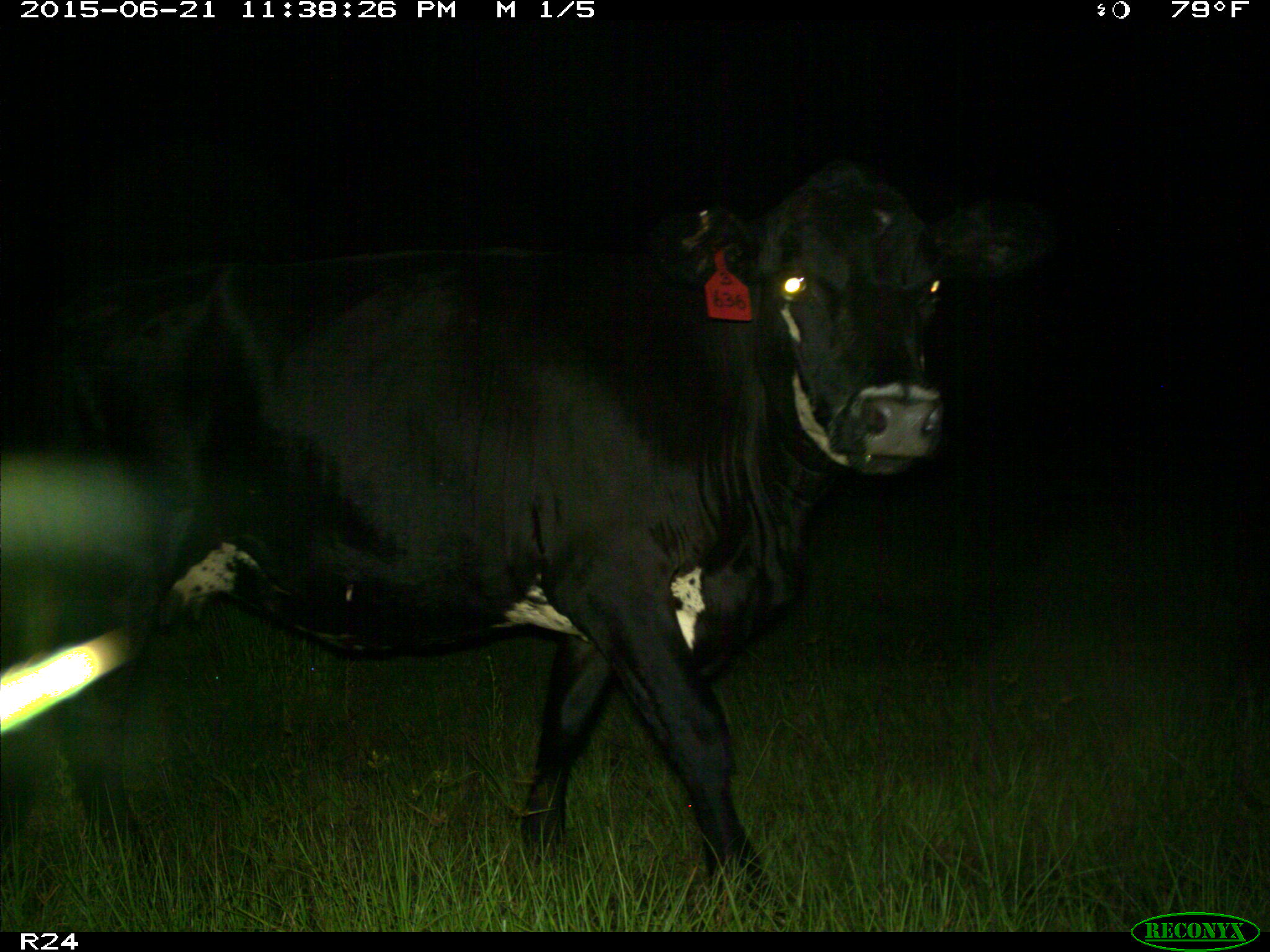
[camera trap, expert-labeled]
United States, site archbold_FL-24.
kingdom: Animalia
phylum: Chordata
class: Mammalia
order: Artiodactyla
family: Bovidae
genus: Bos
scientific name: Bos taurus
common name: domestic cow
Bos taurus (domestic cow).